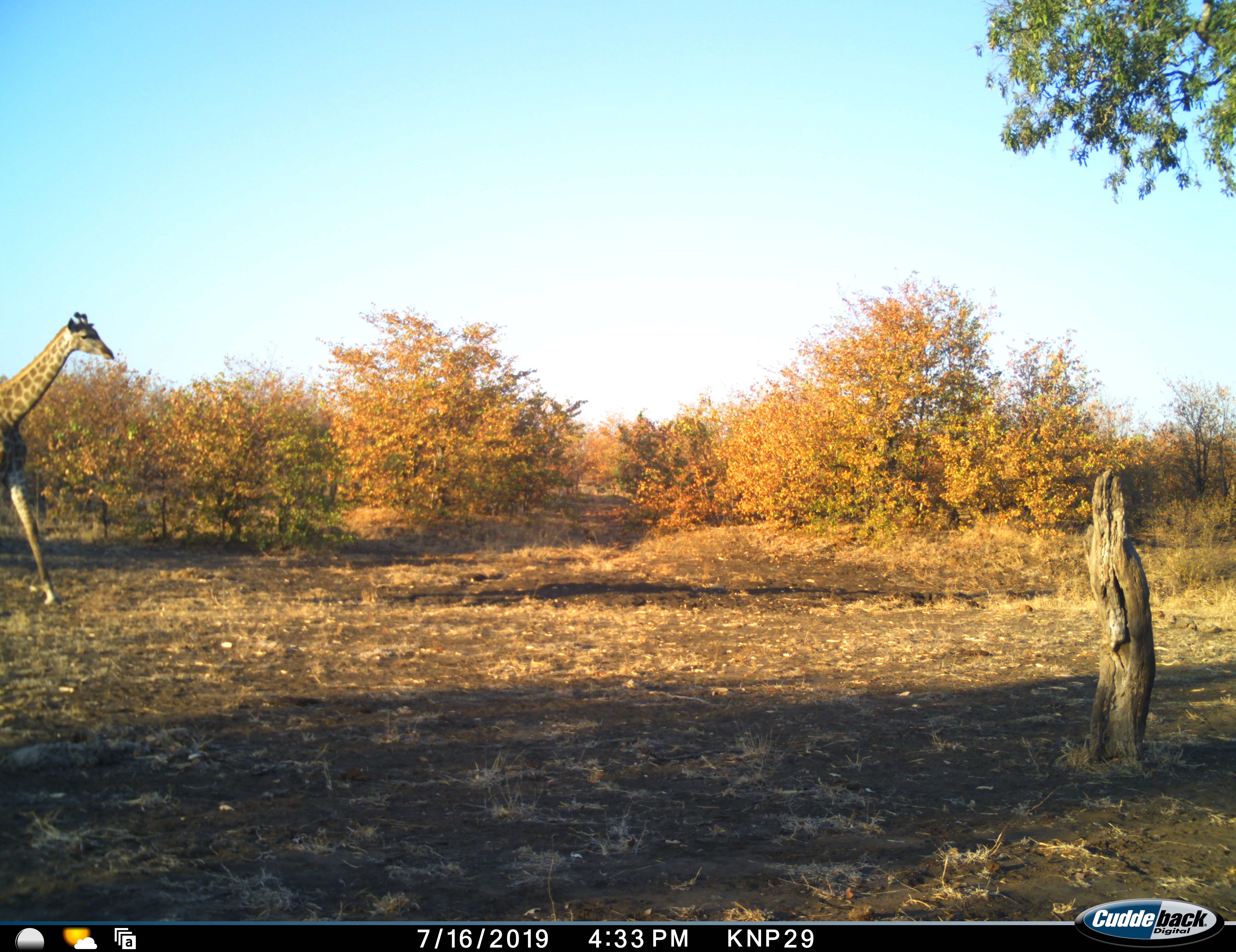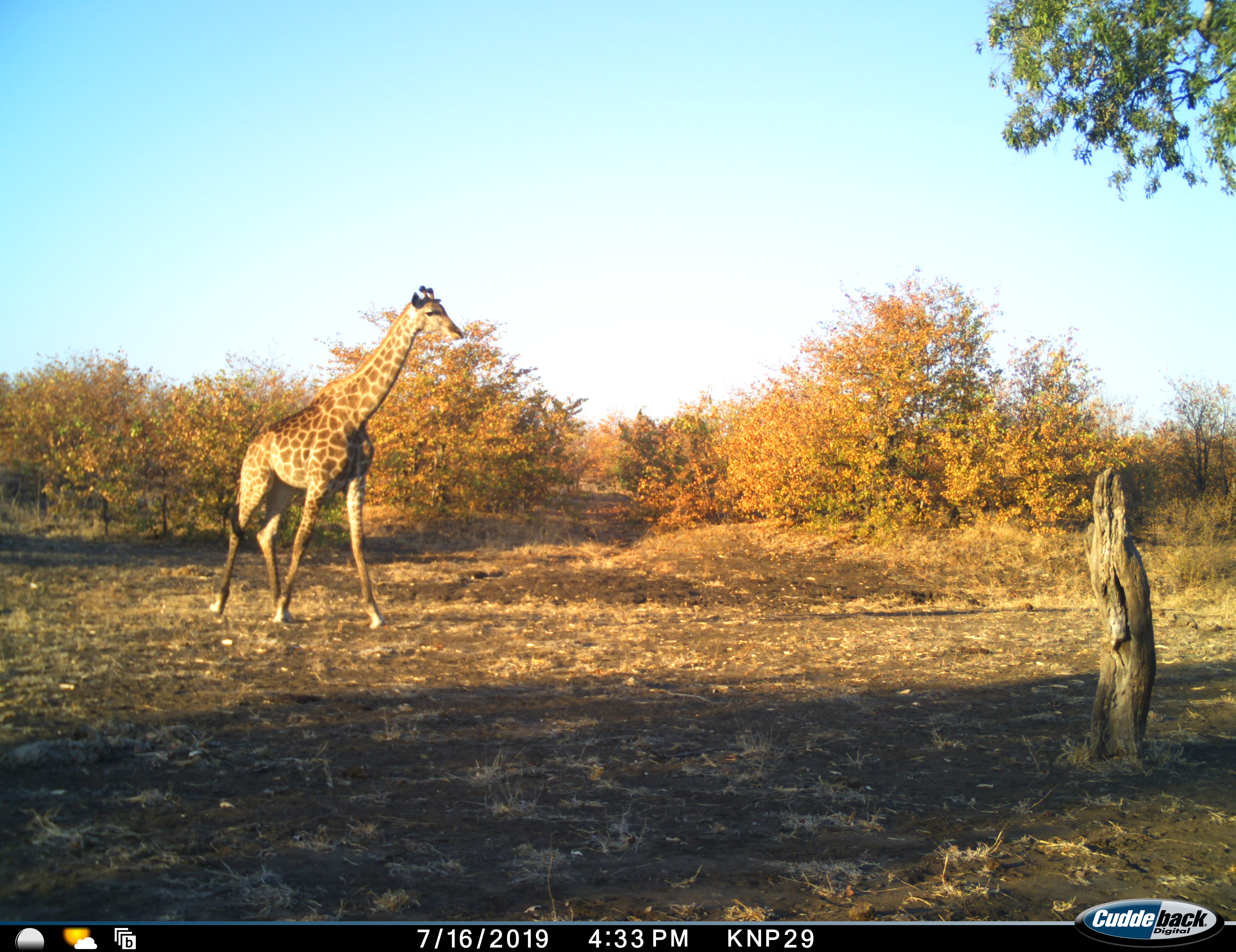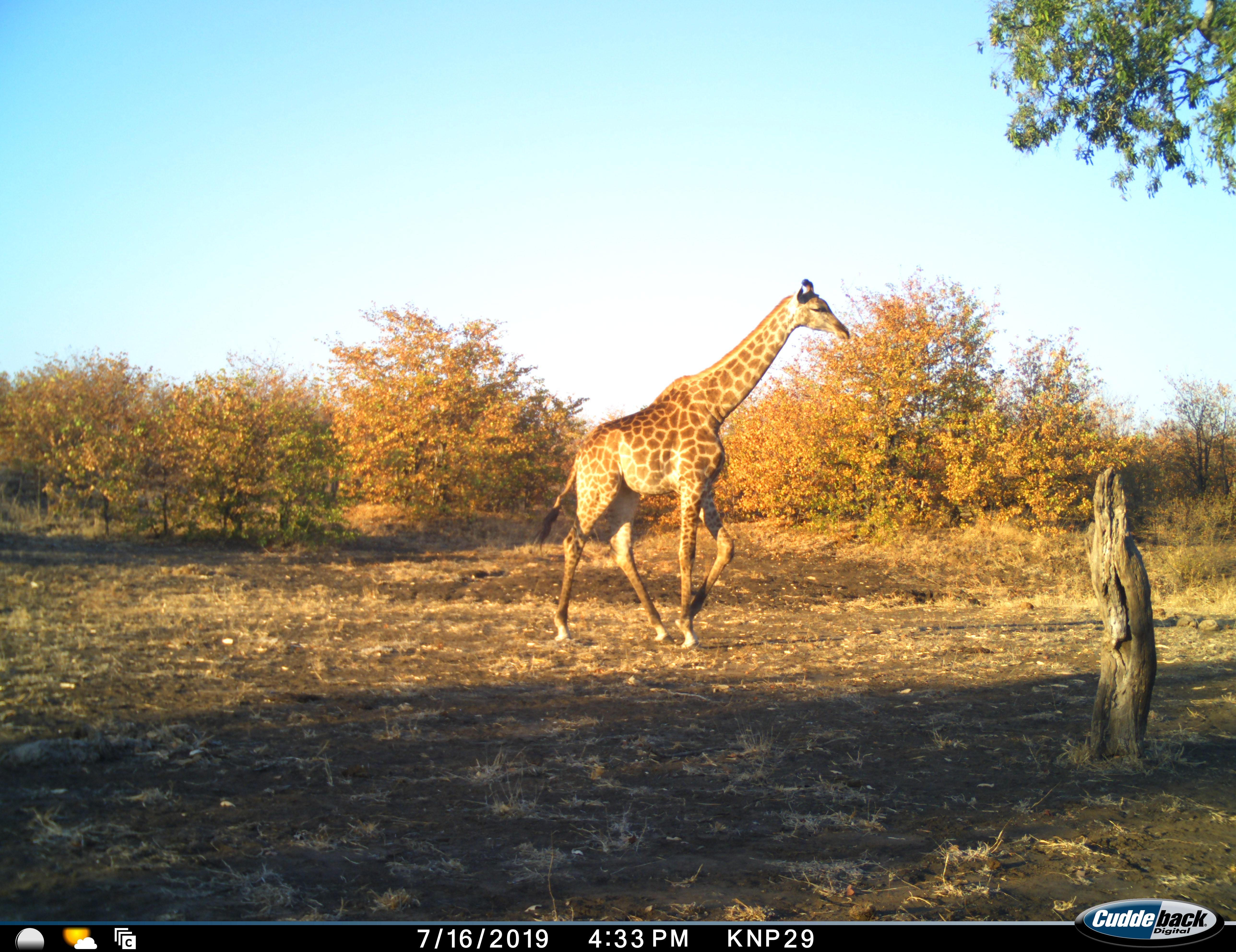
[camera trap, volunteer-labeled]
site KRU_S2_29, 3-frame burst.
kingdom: Animalia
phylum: Chordata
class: Mammalia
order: Artiodactyla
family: Giraffidae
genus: Giraffa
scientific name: Giraffa camelopardalis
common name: giraffe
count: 1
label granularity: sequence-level